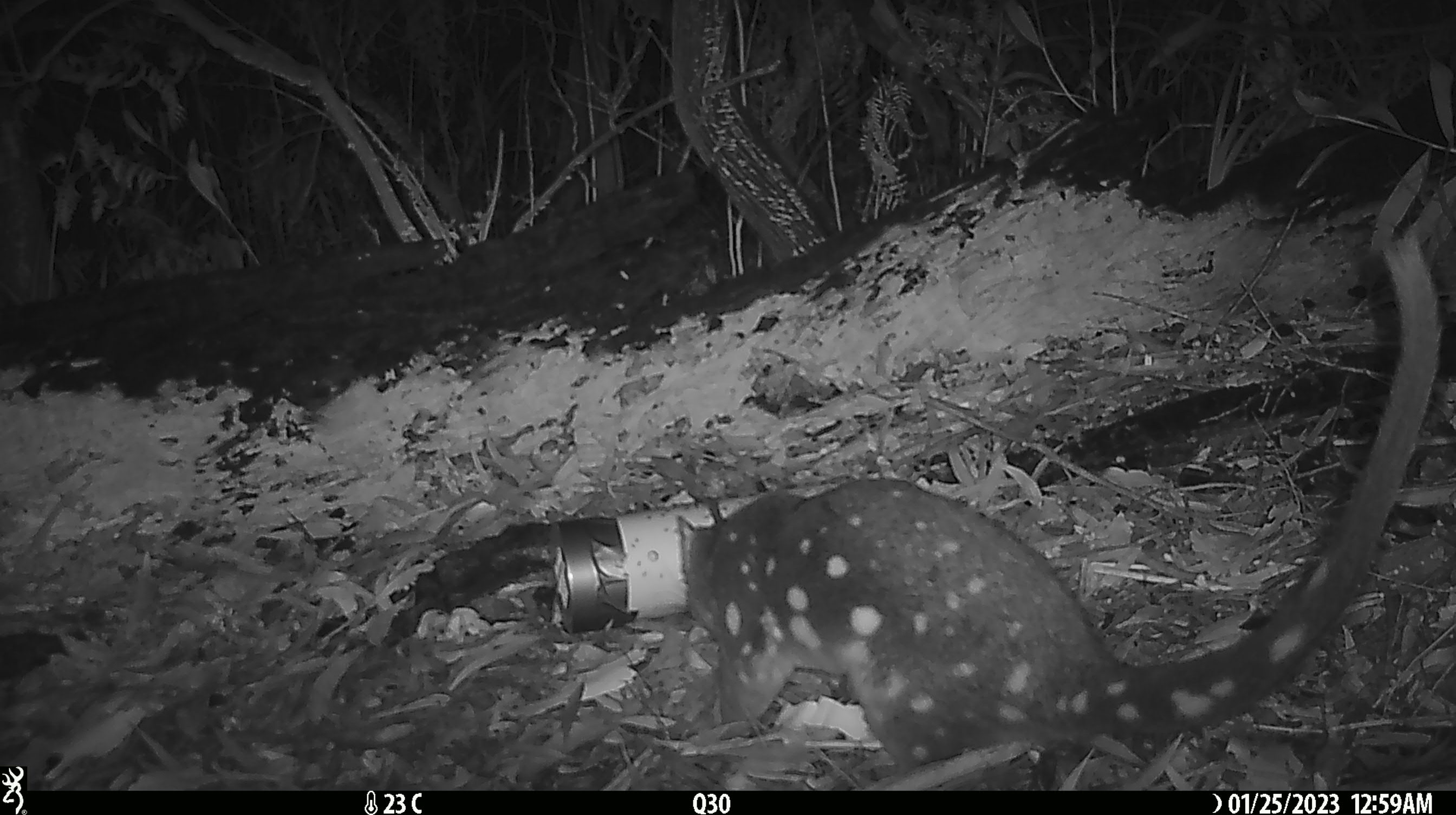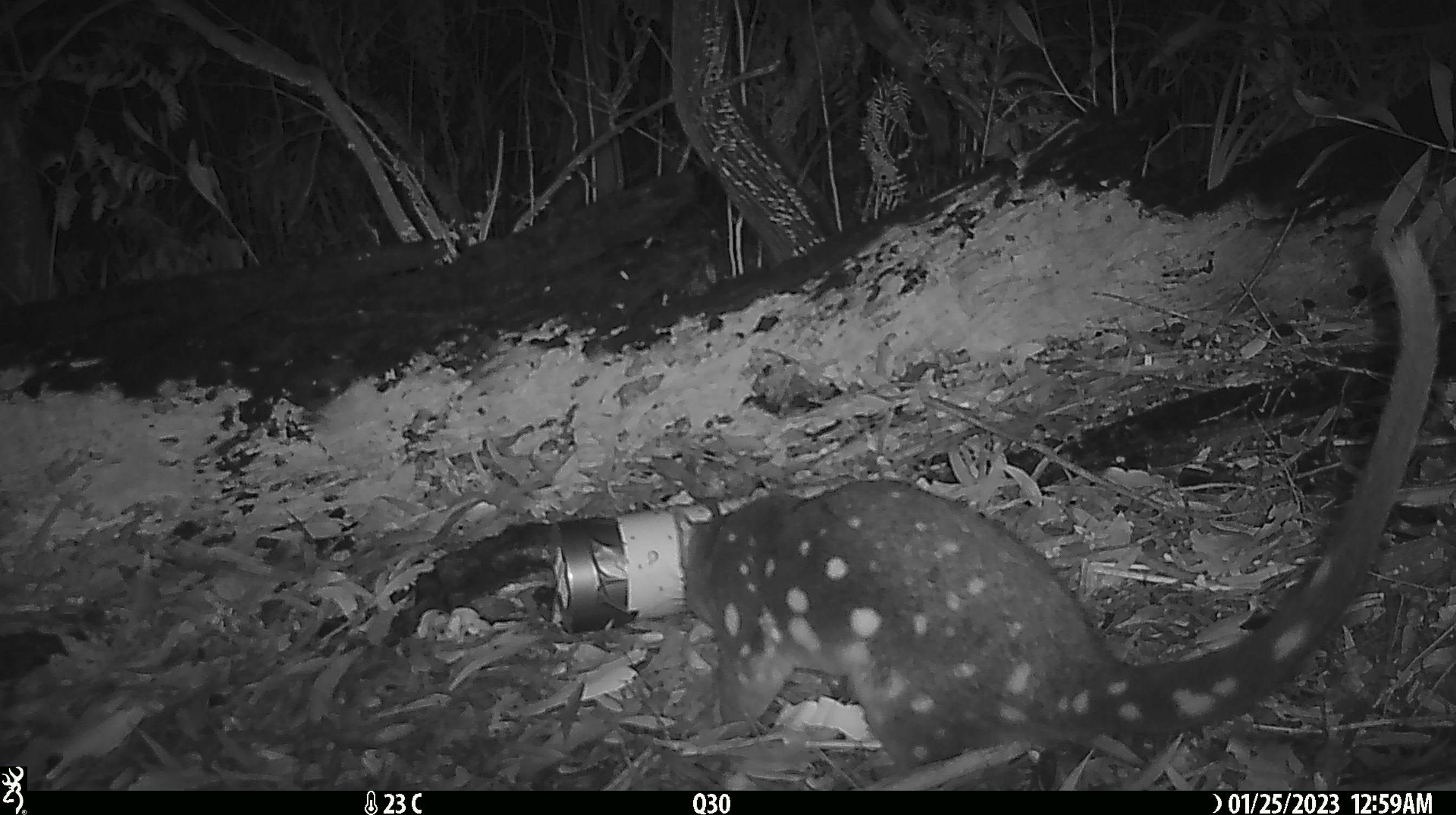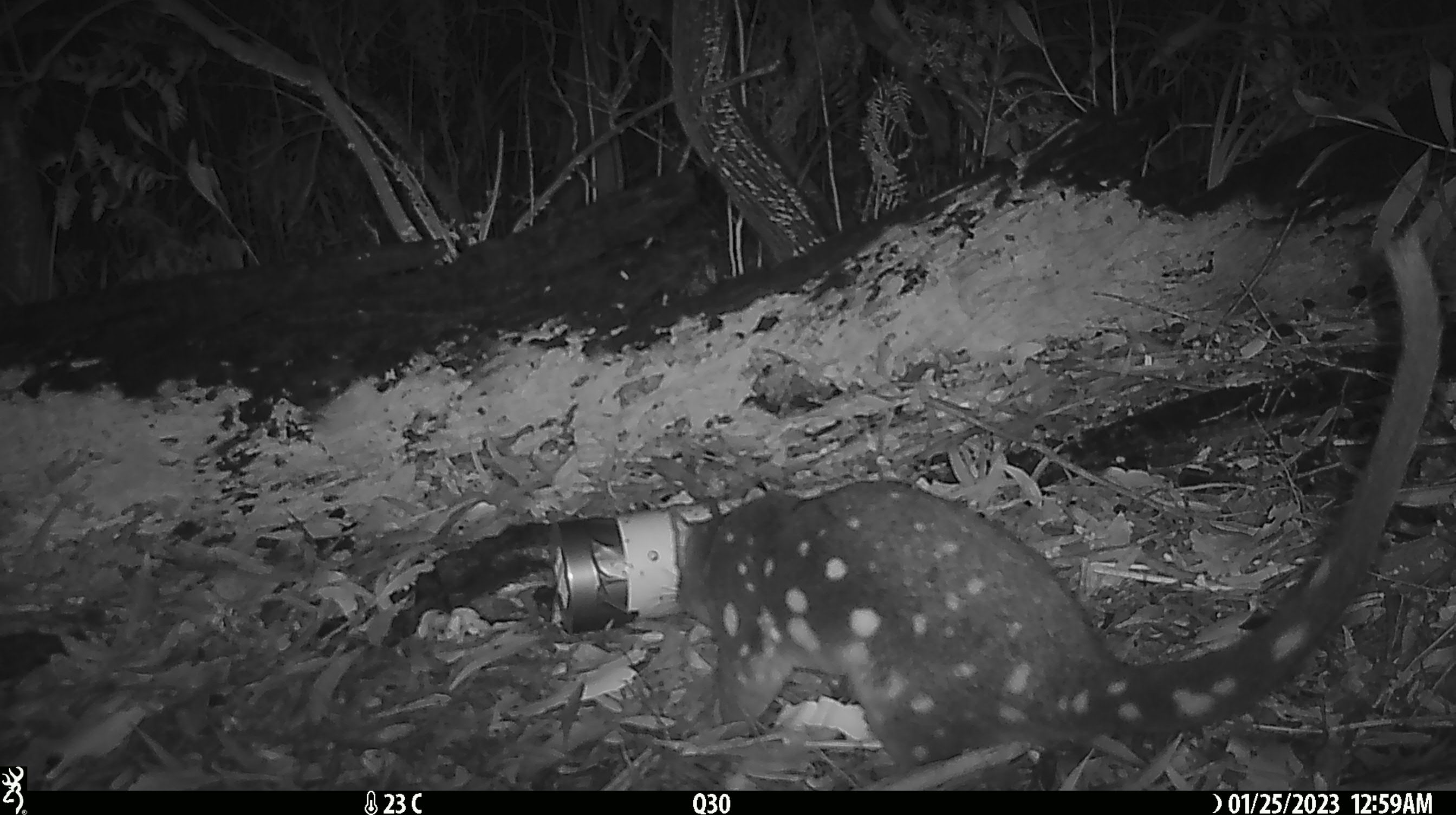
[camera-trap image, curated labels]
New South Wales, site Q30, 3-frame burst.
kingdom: Animalia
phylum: Chordata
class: Mammalia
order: Dasyuromorphia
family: Dasyuridae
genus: Dasyurus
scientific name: Dasyurus maculatus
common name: spotted-tailed quoll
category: quoll